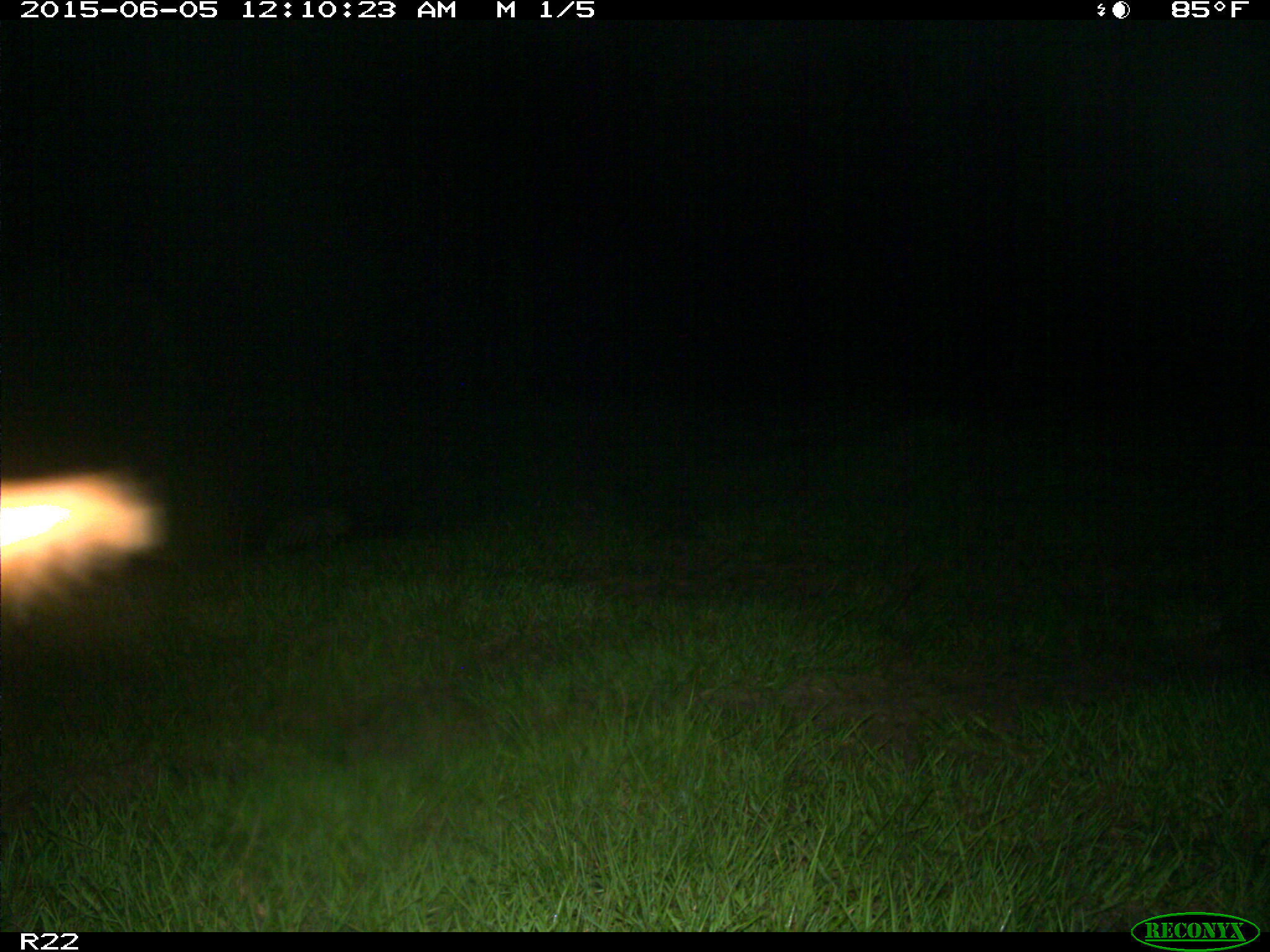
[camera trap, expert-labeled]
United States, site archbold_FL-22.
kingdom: Animalia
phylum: Chordata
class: Mammalia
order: Artiodactyla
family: Bovidae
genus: Bos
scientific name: Bos taurus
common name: domestic cow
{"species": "Bos taurus (domestic cow)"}